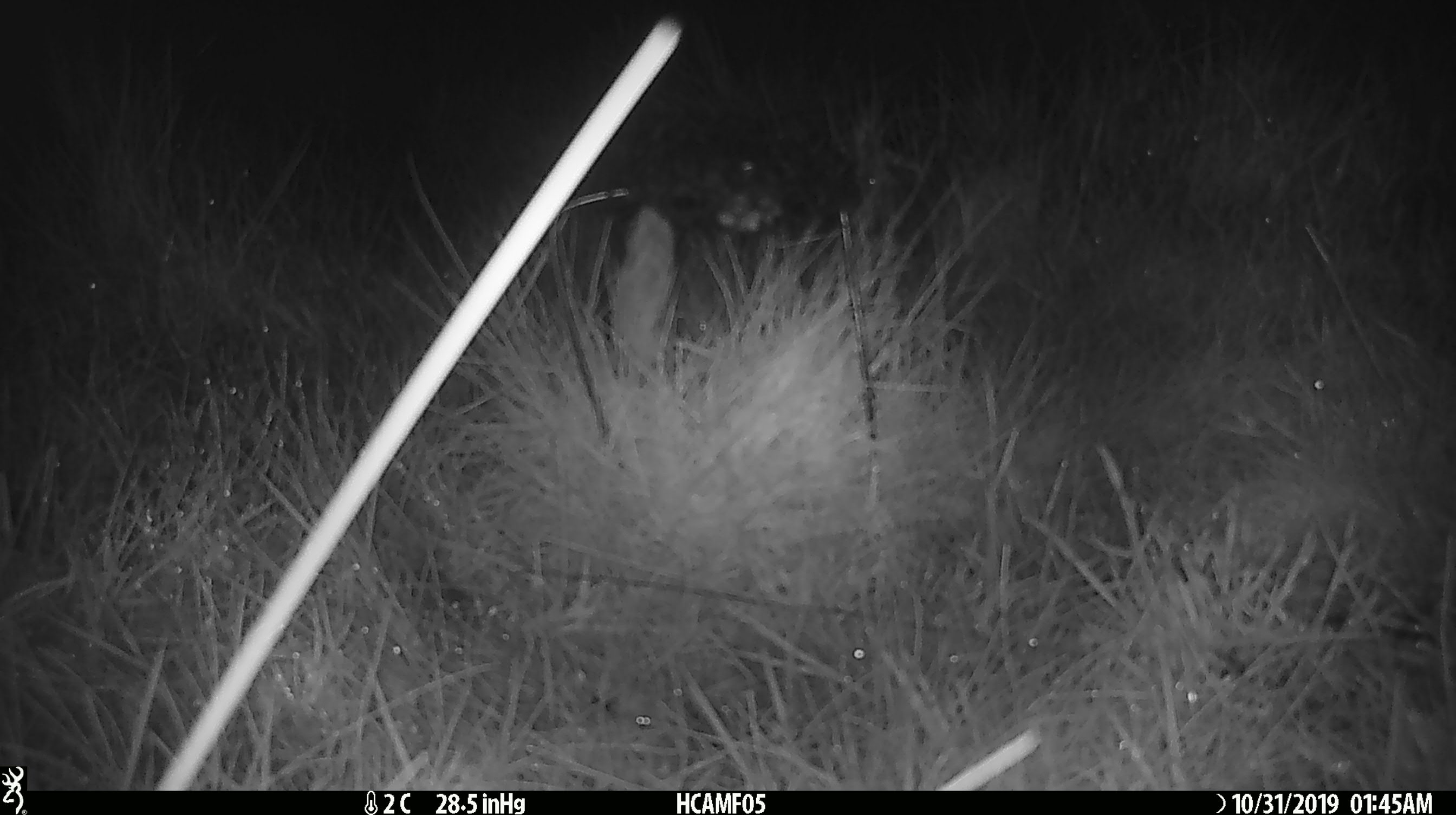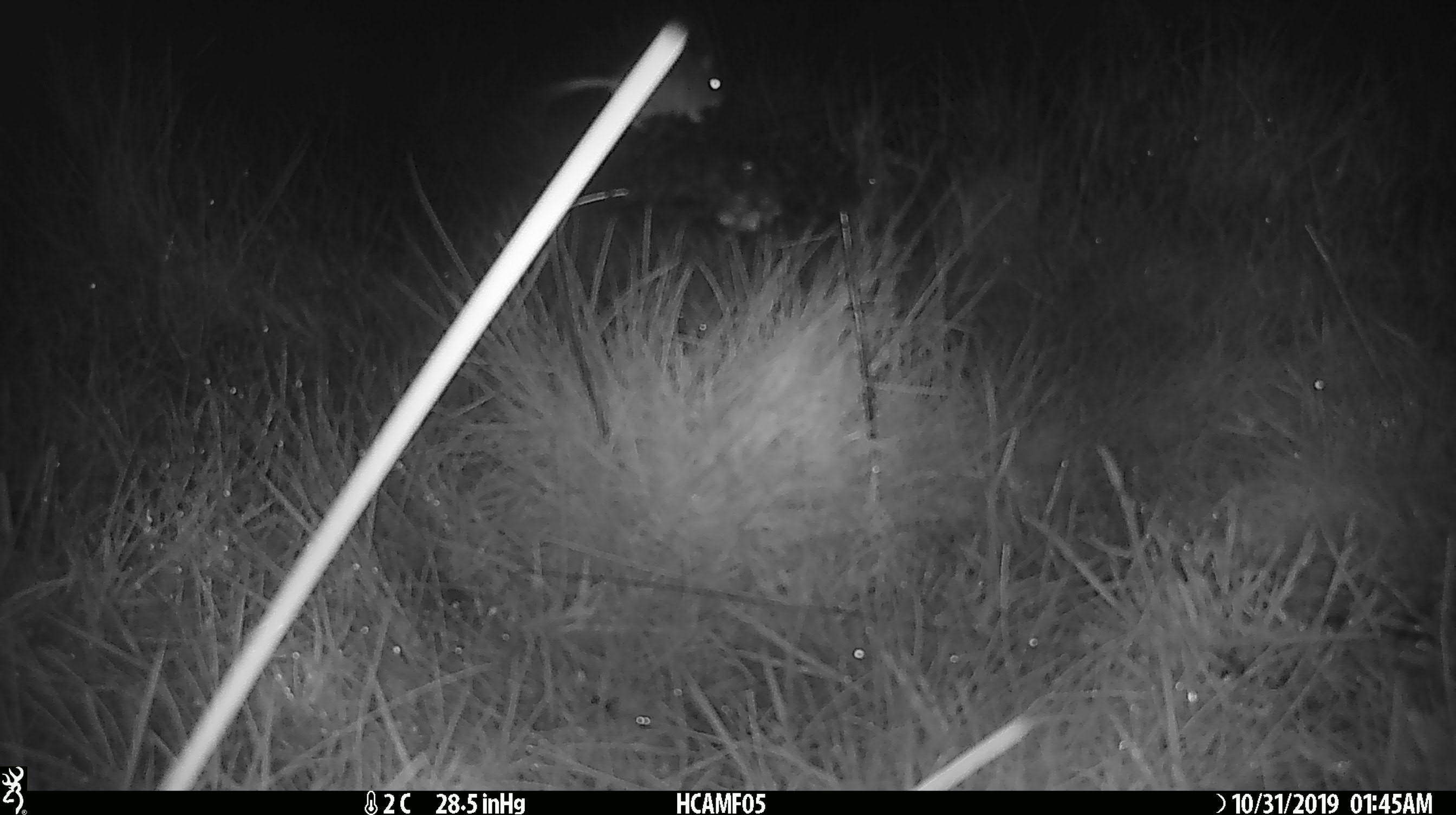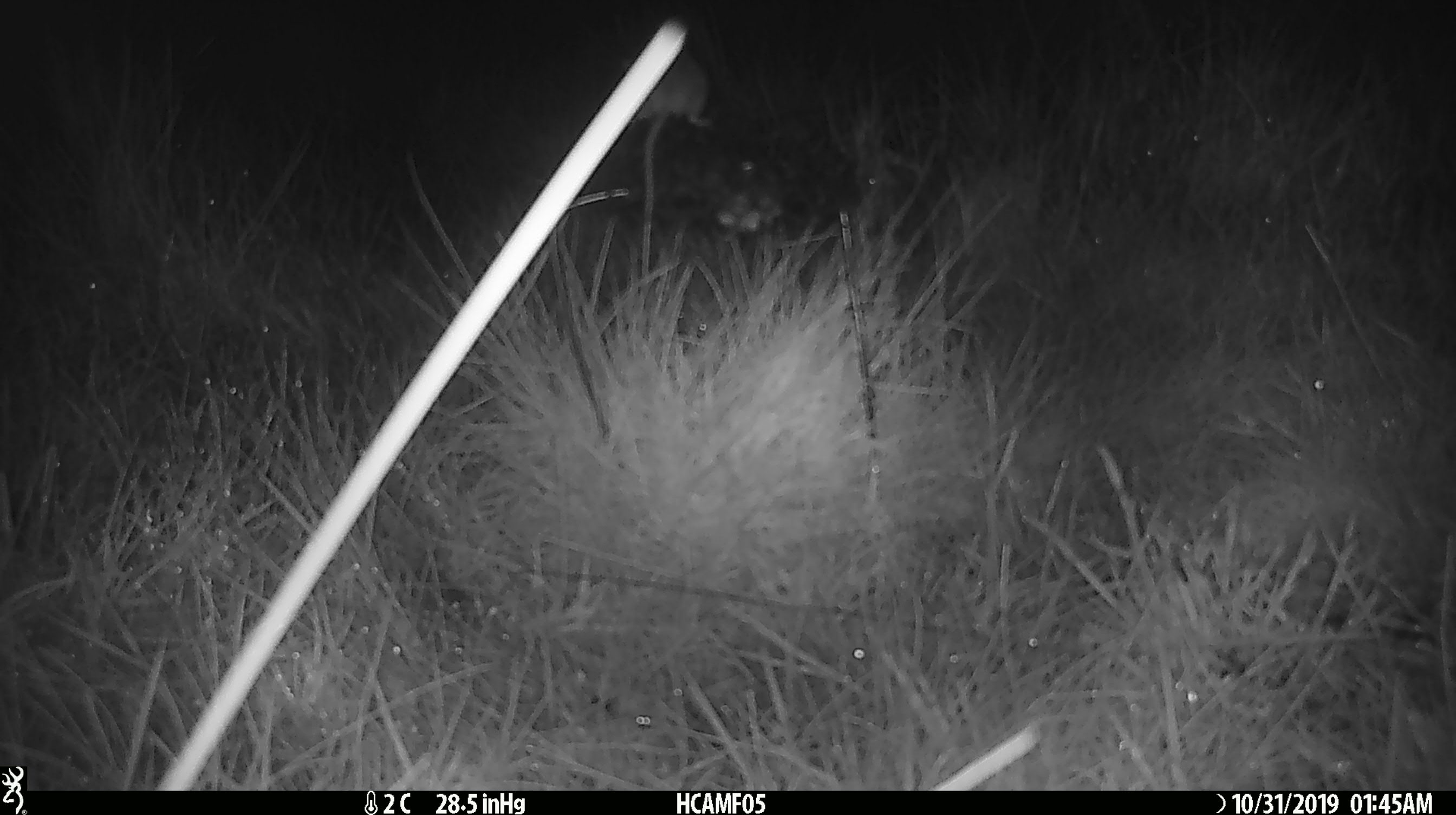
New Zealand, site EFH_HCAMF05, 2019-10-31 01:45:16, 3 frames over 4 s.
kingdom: Animalia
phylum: Chordata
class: Mammalia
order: Rodentia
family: Muridae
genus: Mus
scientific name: Mus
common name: mouse